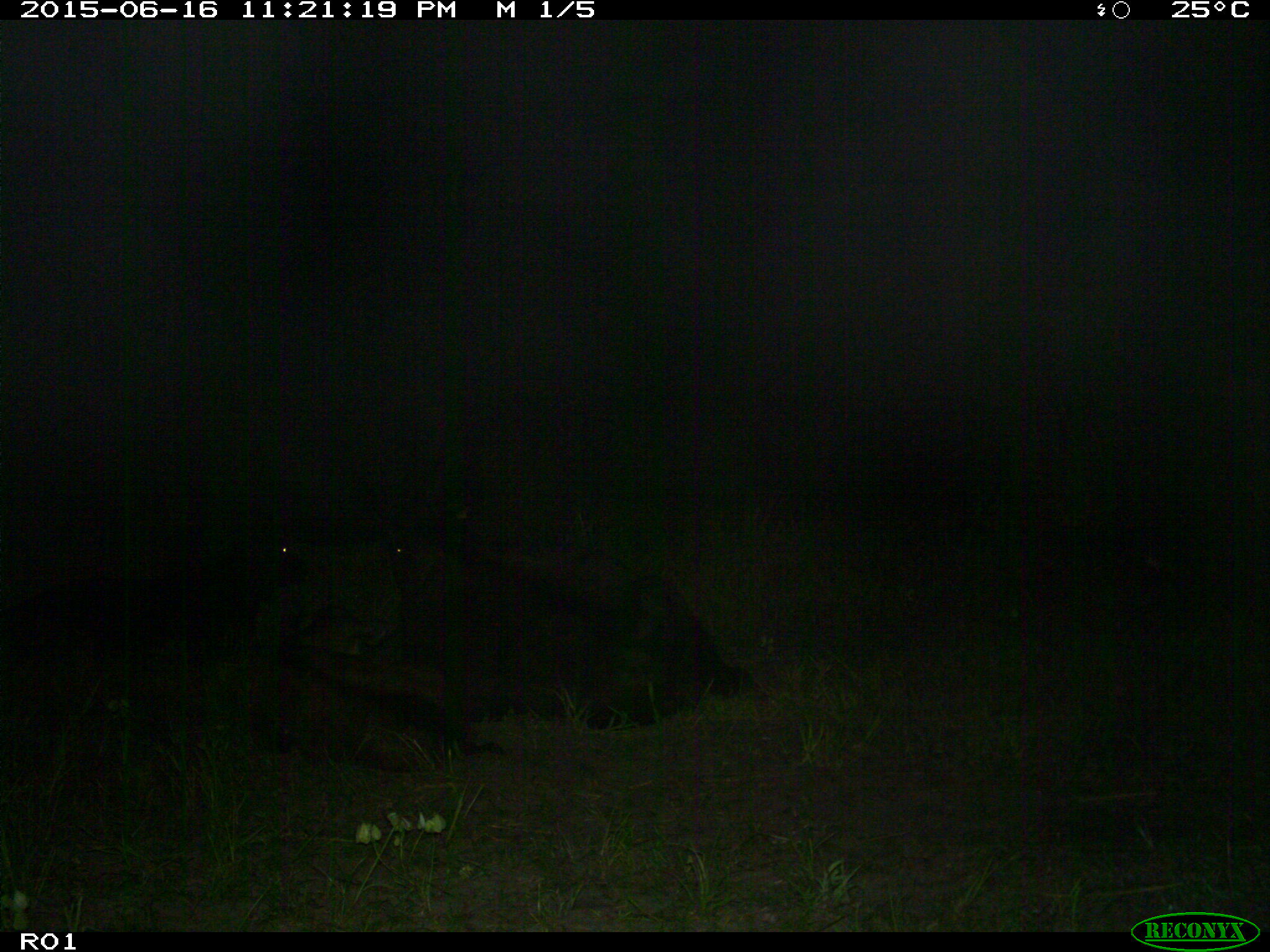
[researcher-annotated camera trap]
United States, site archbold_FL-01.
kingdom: Animalia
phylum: Chordata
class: Mammalia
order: Artiodactyla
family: Bovidae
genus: Bos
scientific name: Bos taurus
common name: domestic cow